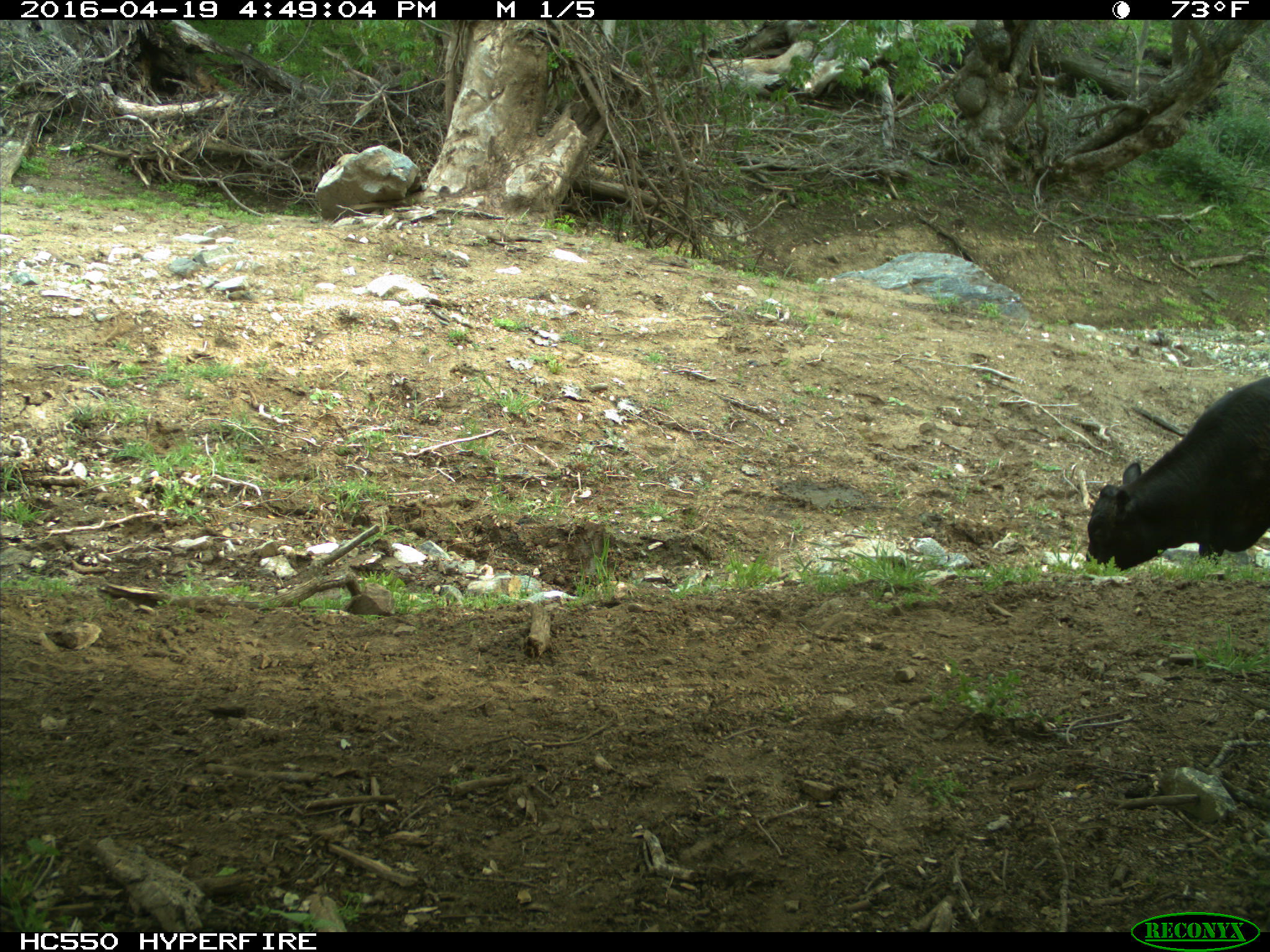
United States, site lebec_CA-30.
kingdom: Animalia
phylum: Chordata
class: Mammalia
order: Artiodactyla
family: Bovidae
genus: Bos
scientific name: Bos taurus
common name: domestic cow